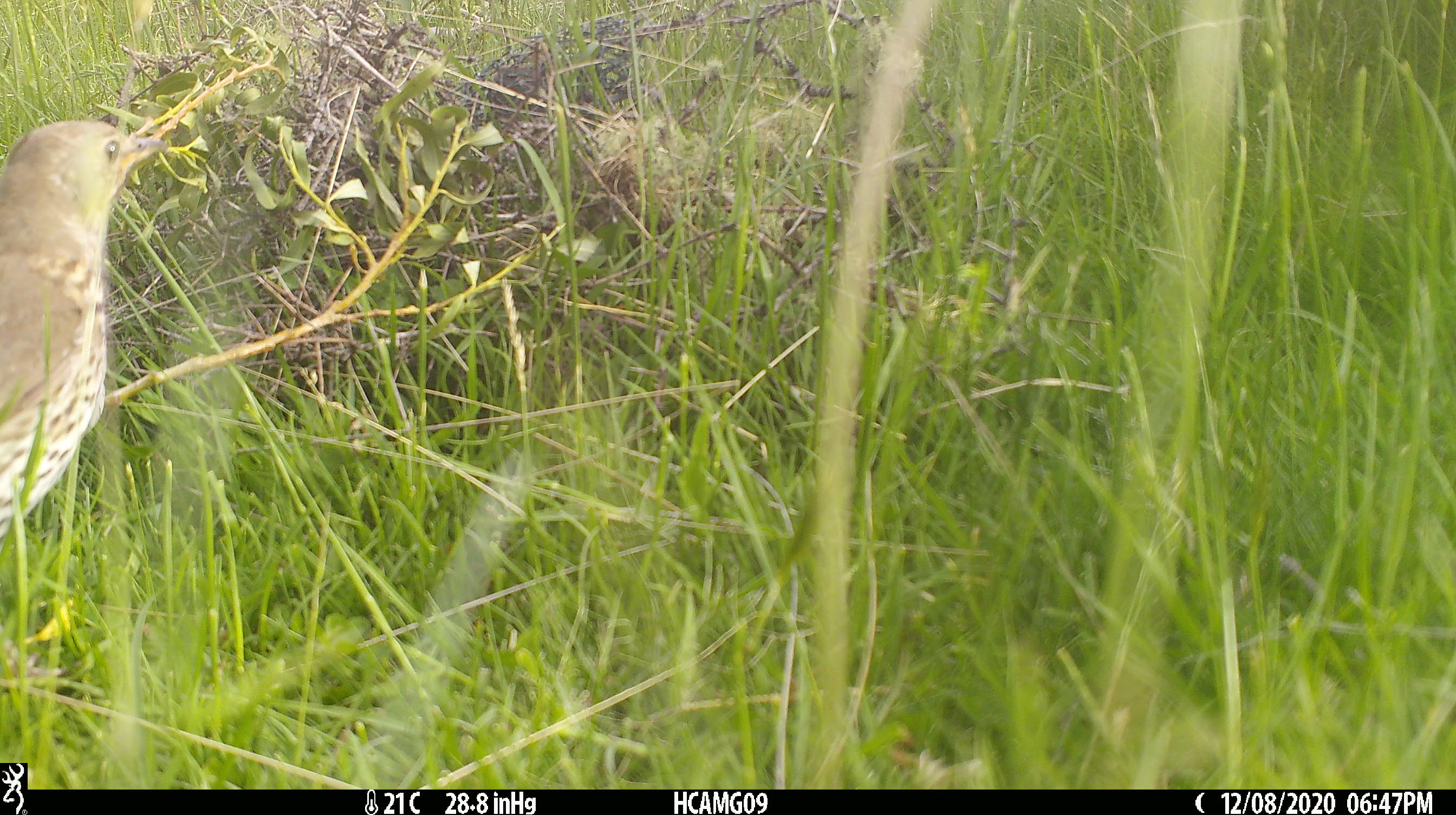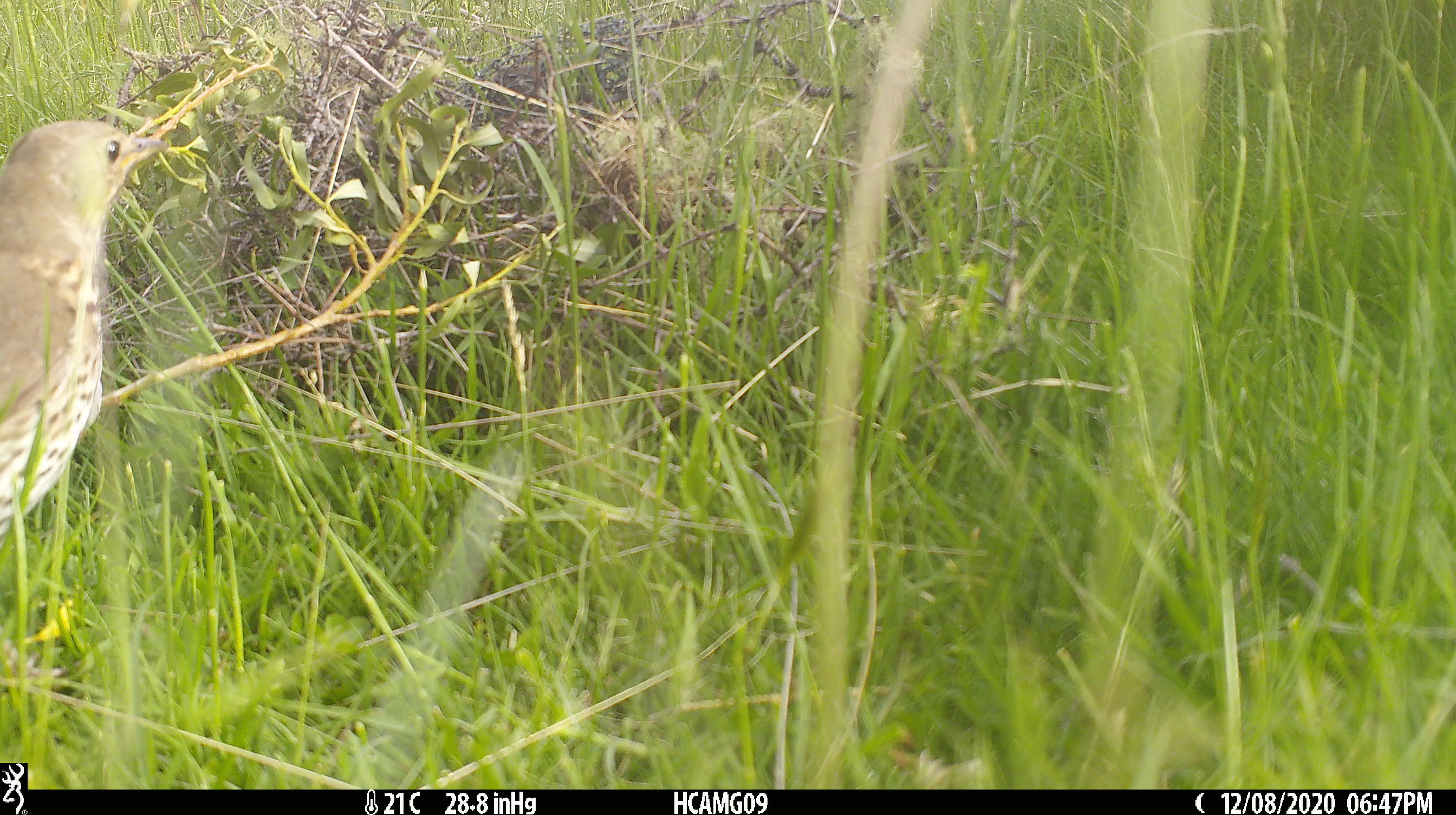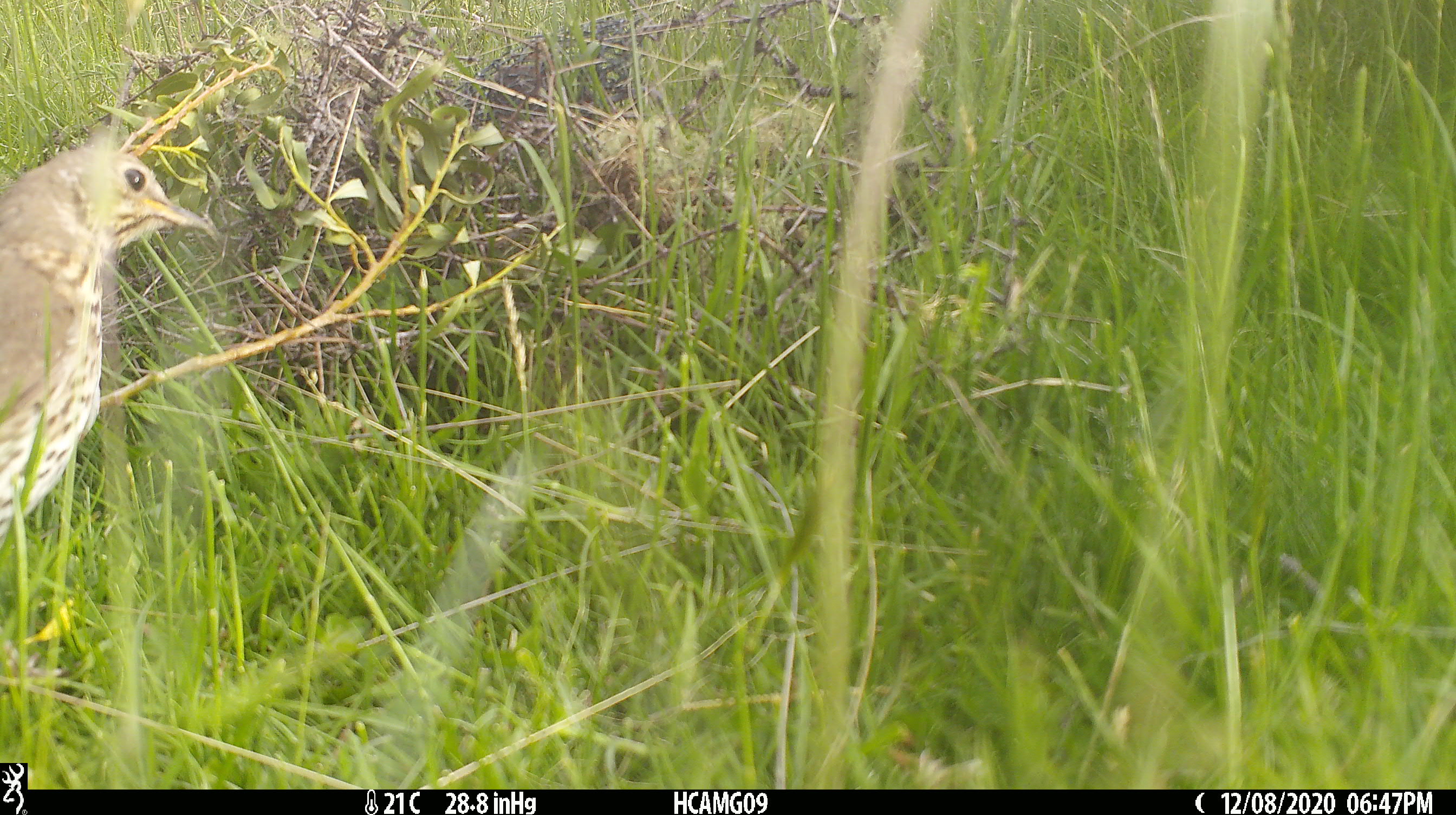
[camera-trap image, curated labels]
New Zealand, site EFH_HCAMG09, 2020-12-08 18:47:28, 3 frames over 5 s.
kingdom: Animalia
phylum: Chordata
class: Aves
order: Passeriformes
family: Turdidae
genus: Turdus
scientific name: Turdus philomelos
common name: song thrush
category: thrush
Thrush (song thrush) (Turdus philomelos).